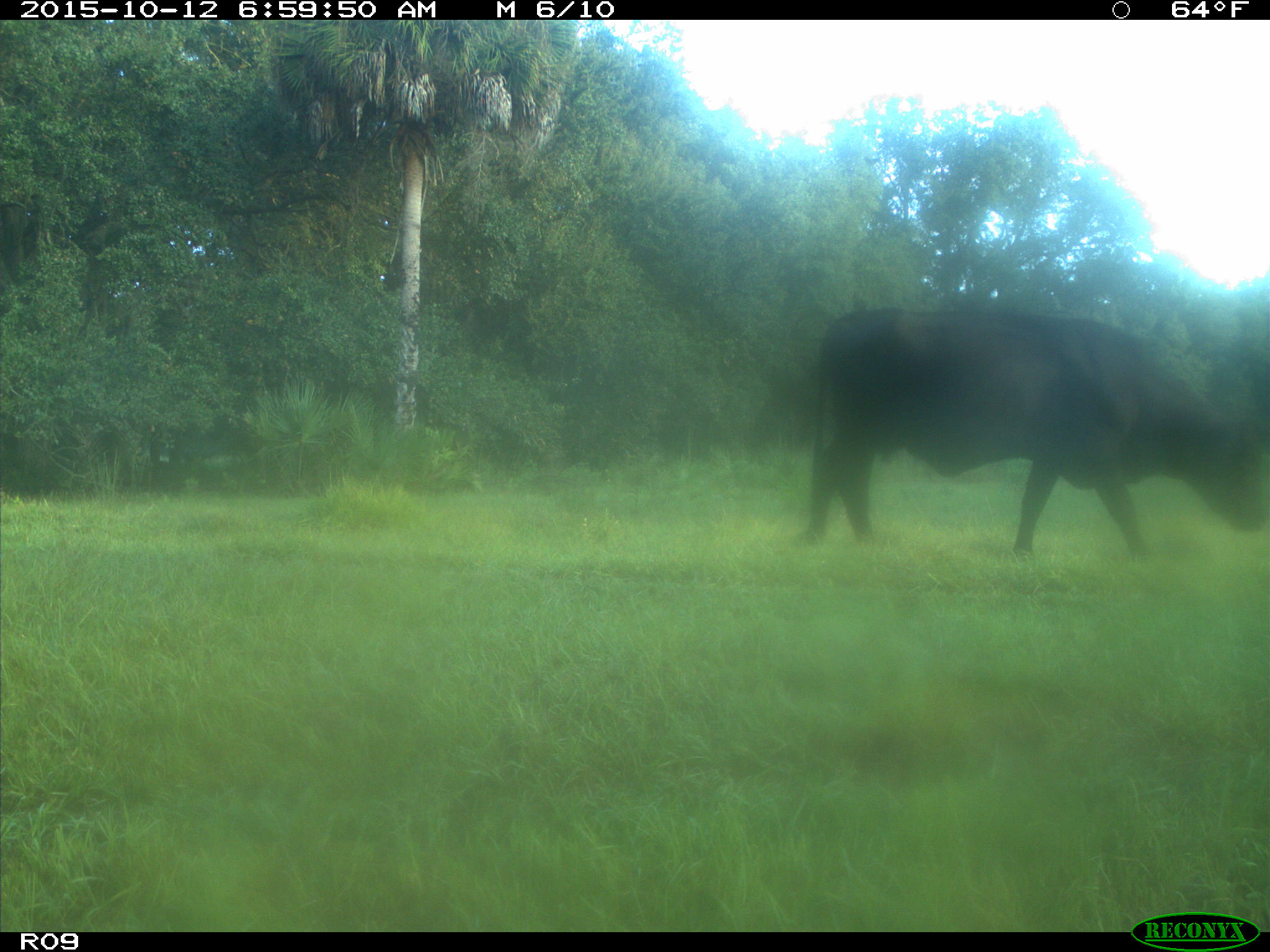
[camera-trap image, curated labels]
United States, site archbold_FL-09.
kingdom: Animalia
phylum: Chordata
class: Mammalia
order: Artiodactyla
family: Bovidae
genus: Bos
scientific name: Bos taurus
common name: domestic cow